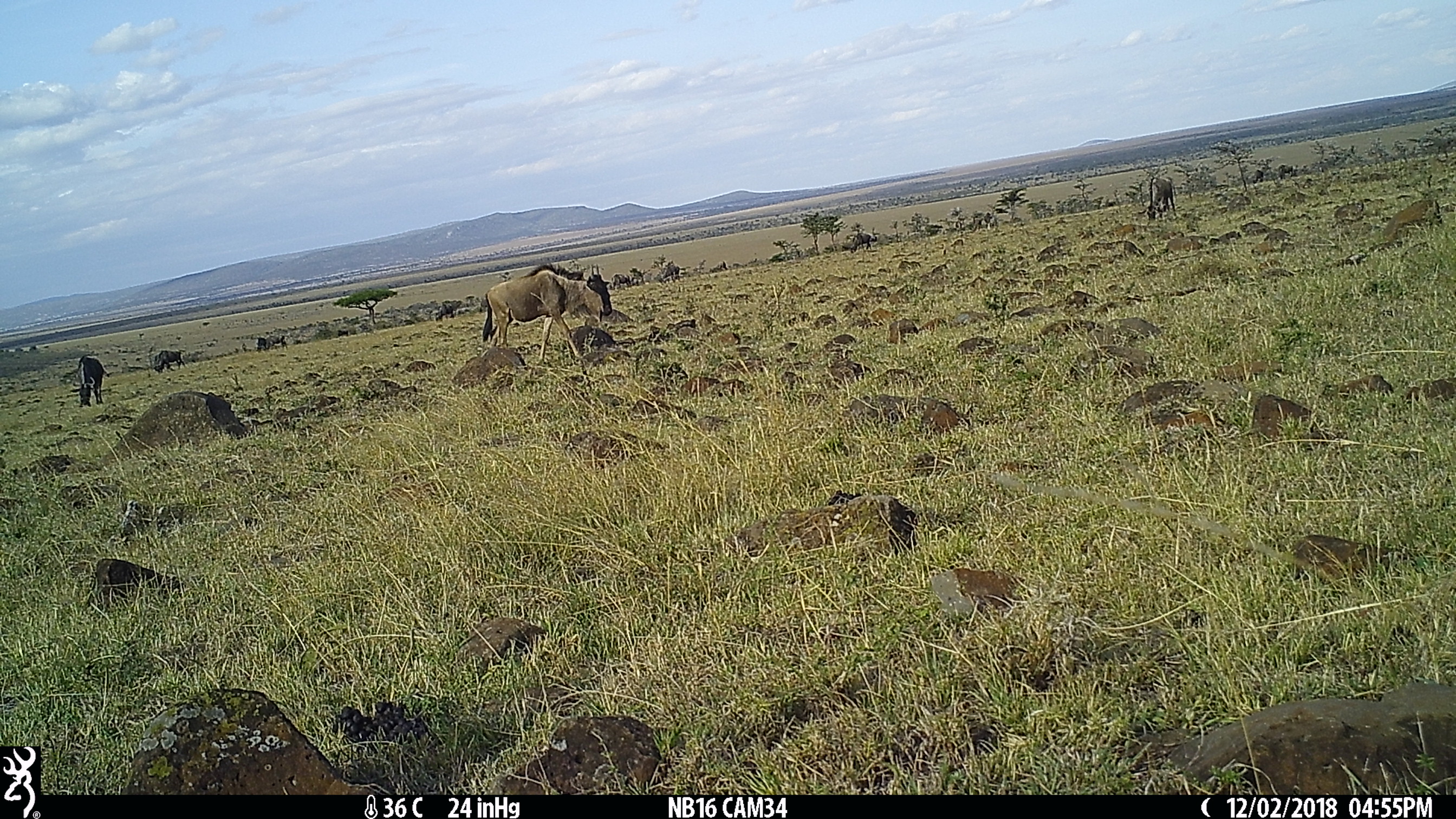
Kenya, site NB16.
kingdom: Animalia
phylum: Chordata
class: Mammalia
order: Artiodactyla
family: Bovidae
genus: Connochaetes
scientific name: Connochaetes taurinus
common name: blue wildebeest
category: wildebeest